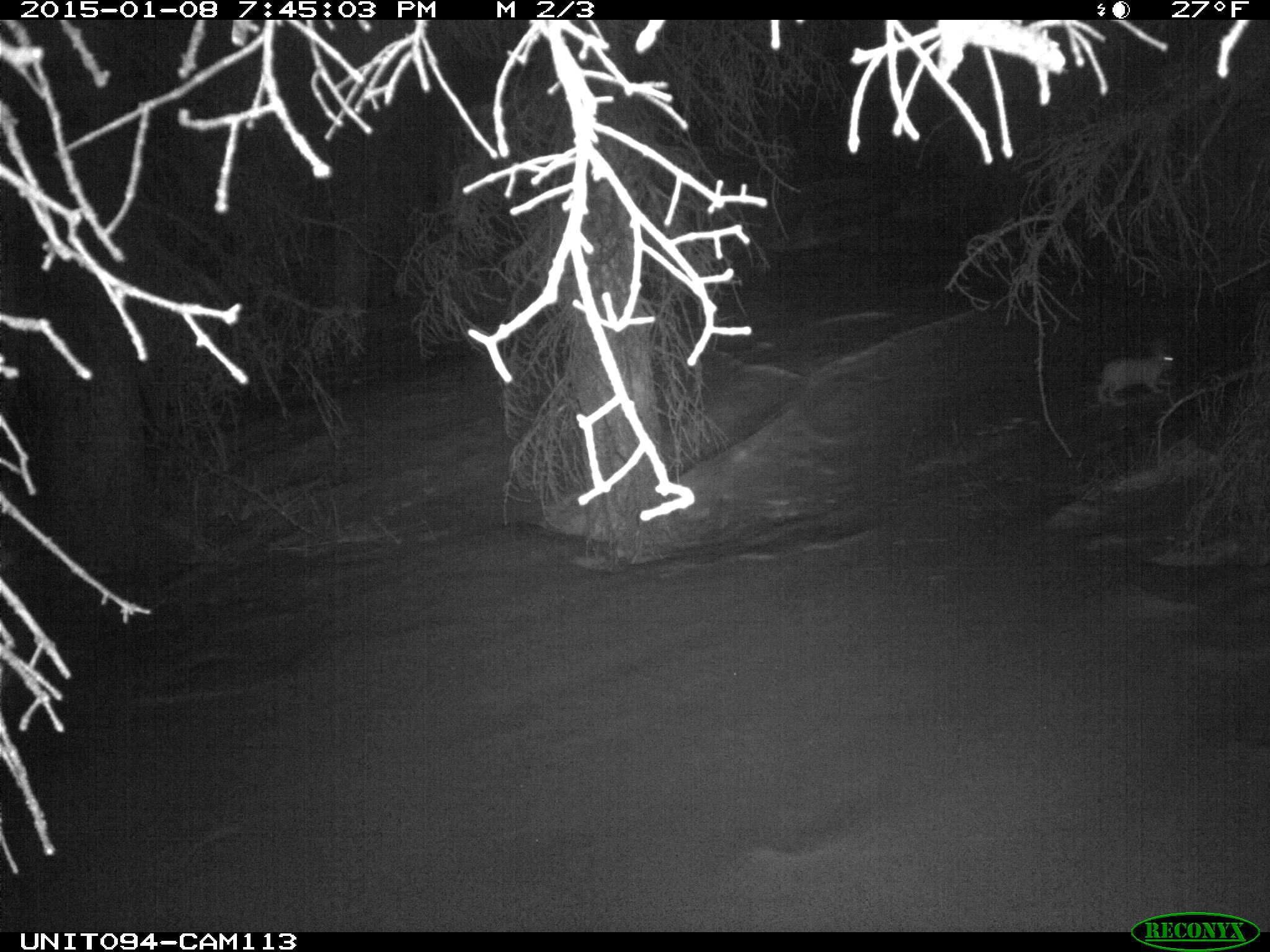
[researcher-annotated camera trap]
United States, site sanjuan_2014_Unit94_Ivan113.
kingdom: Animalia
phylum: Chordata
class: Mammalia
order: Lagomorpha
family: Leporidae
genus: Lepus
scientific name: Lepus americanus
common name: snowshoe hare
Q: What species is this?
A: Lepus americanus (snowshoe hare).